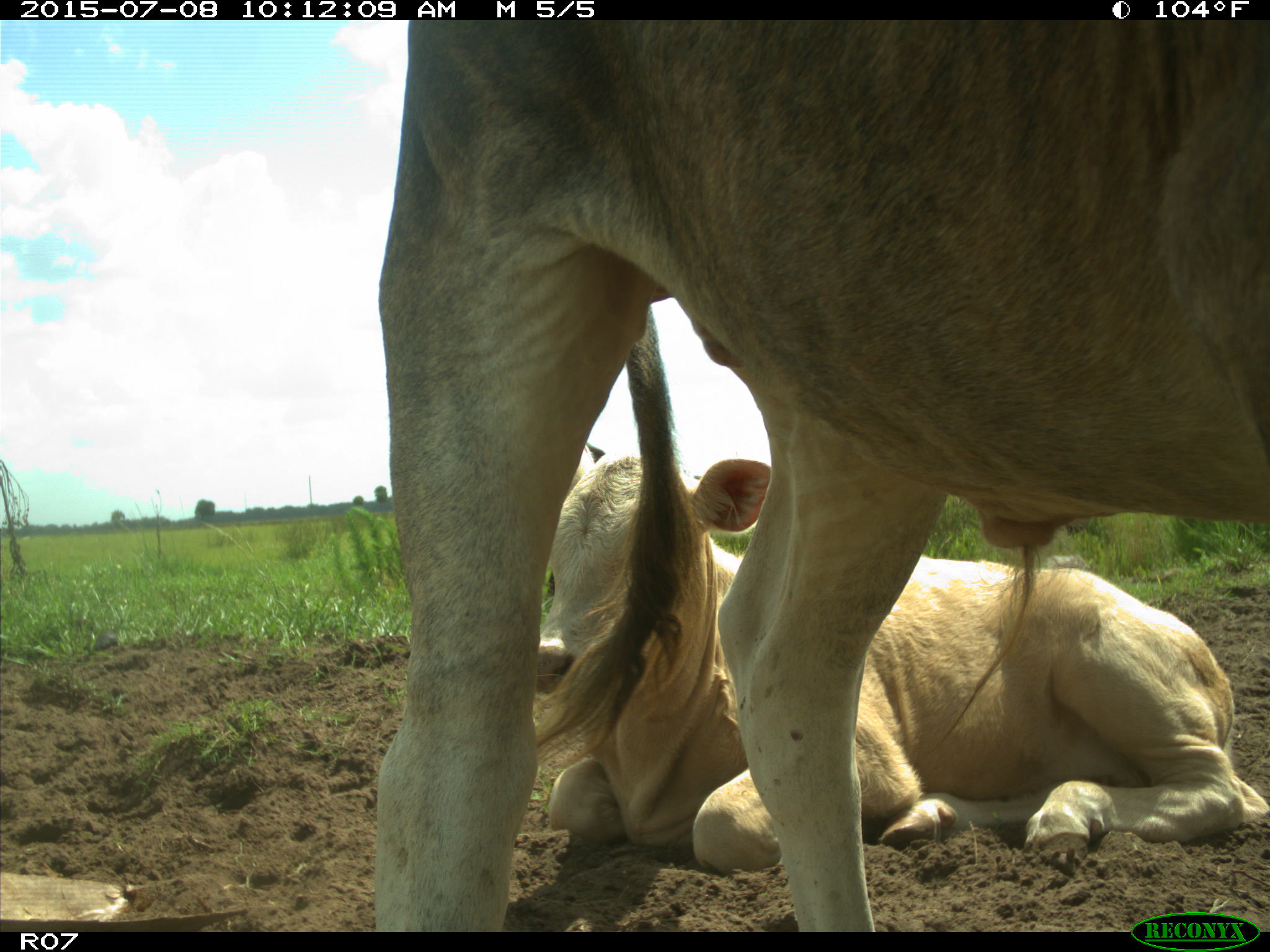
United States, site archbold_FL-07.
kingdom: Animalia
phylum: Chordata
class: Mammalia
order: Artiodactyla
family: Bovidae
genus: Bos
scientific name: Bos taurus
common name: domestic cow